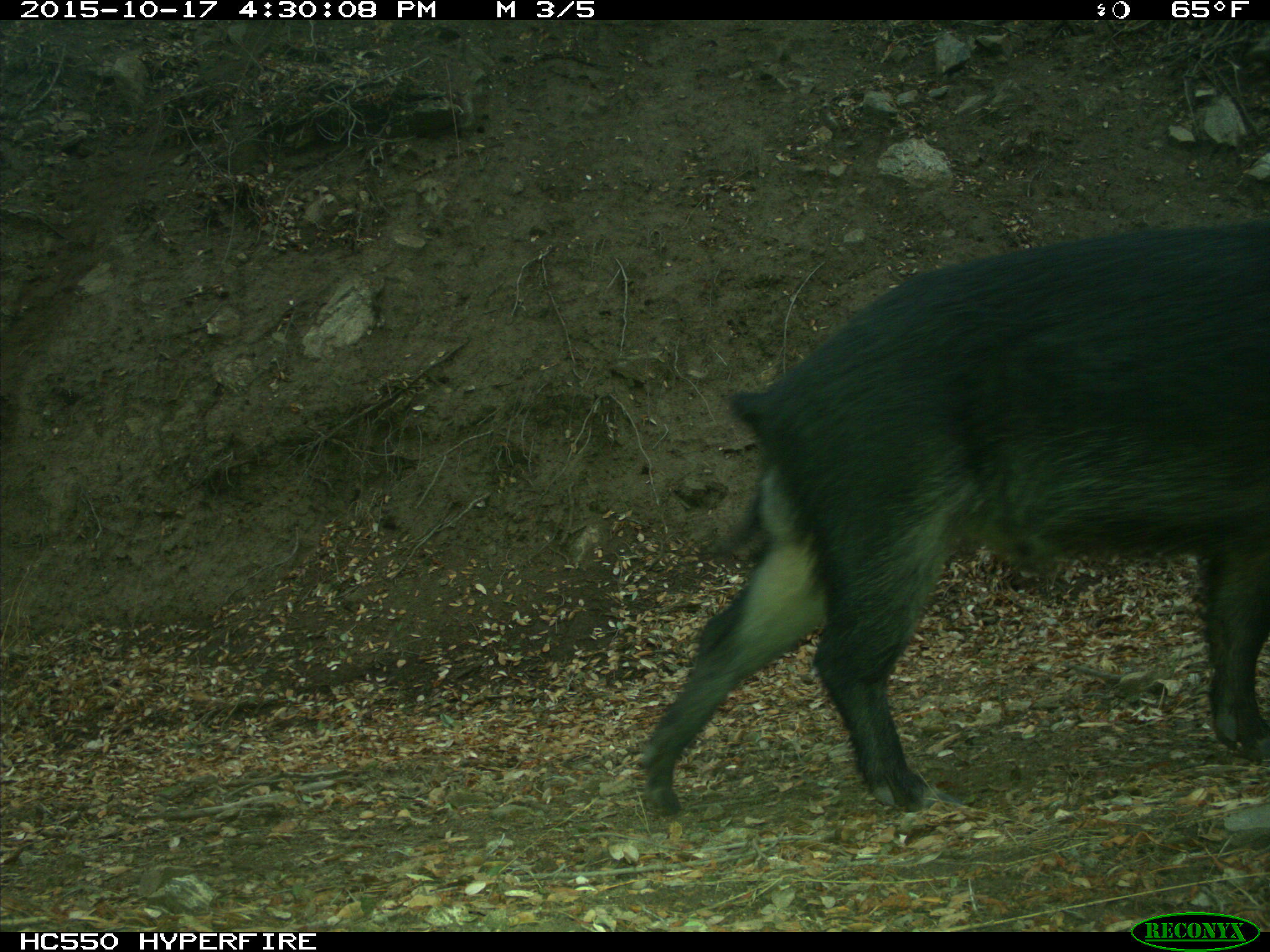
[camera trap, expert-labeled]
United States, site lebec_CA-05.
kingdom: Animalia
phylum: Chordata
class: Mammalia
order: Artiodactyla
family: Suidae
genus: Sus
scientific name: Sus scrofa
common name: wild boar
Sus scrofa (wild boar).